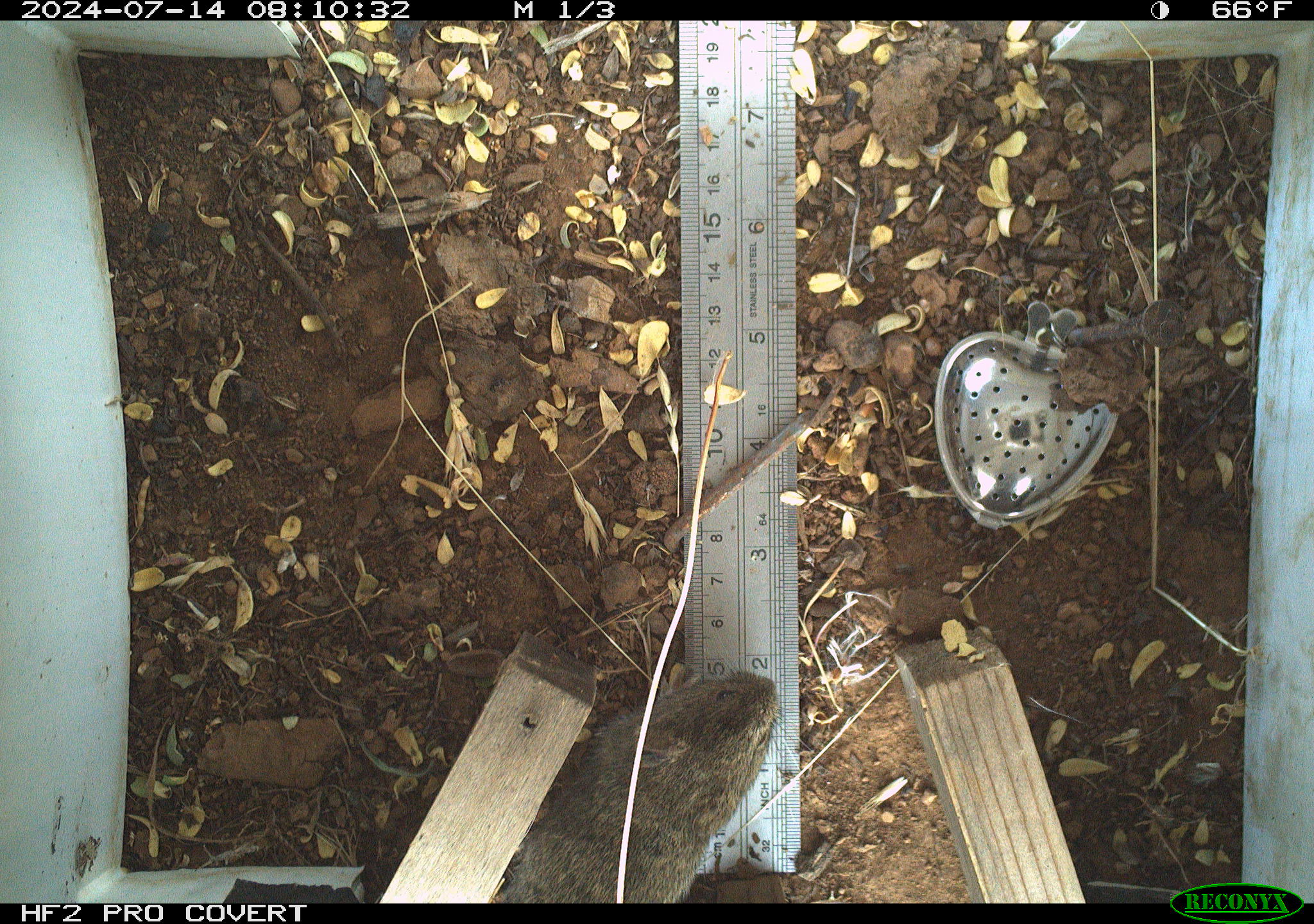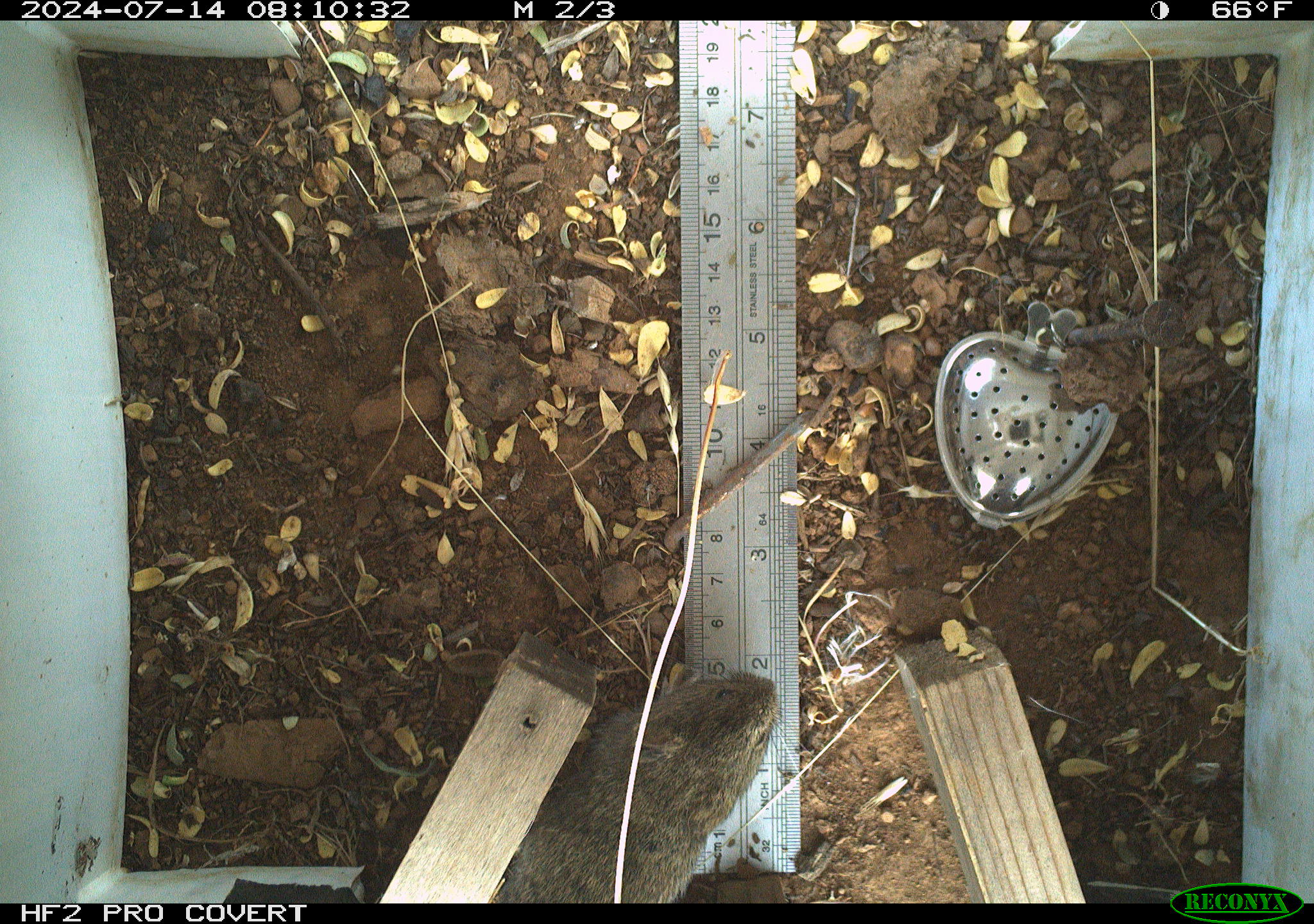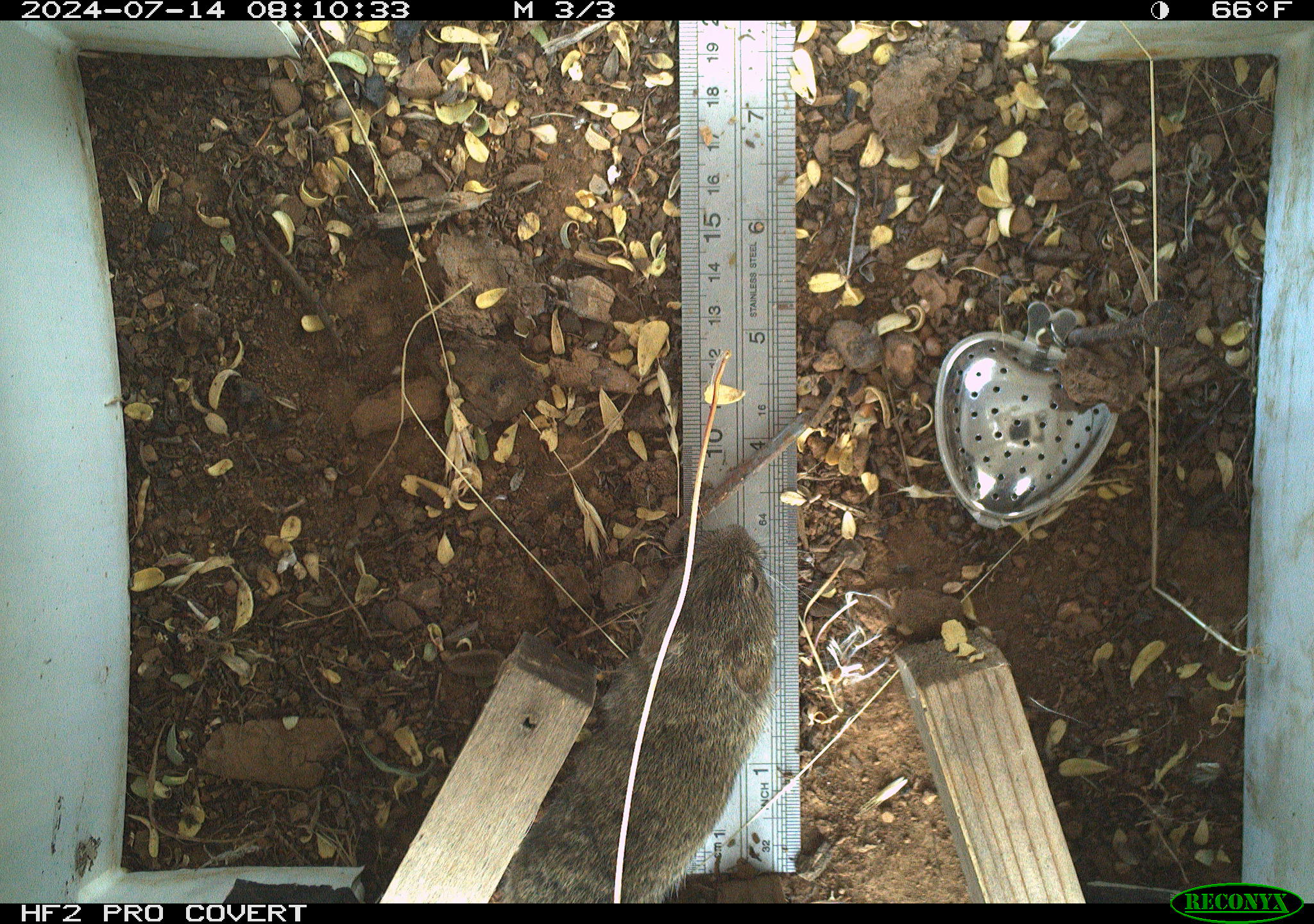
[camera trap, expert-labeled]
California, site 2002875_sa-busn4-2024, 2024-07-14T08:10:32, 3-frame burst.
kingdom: Animalia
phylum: Chordata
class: Mammalia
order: Rodentia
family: Cricetidae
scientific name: Arvicolinae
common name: voles, lemmings, and muskrats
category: arvicolinae subfamily